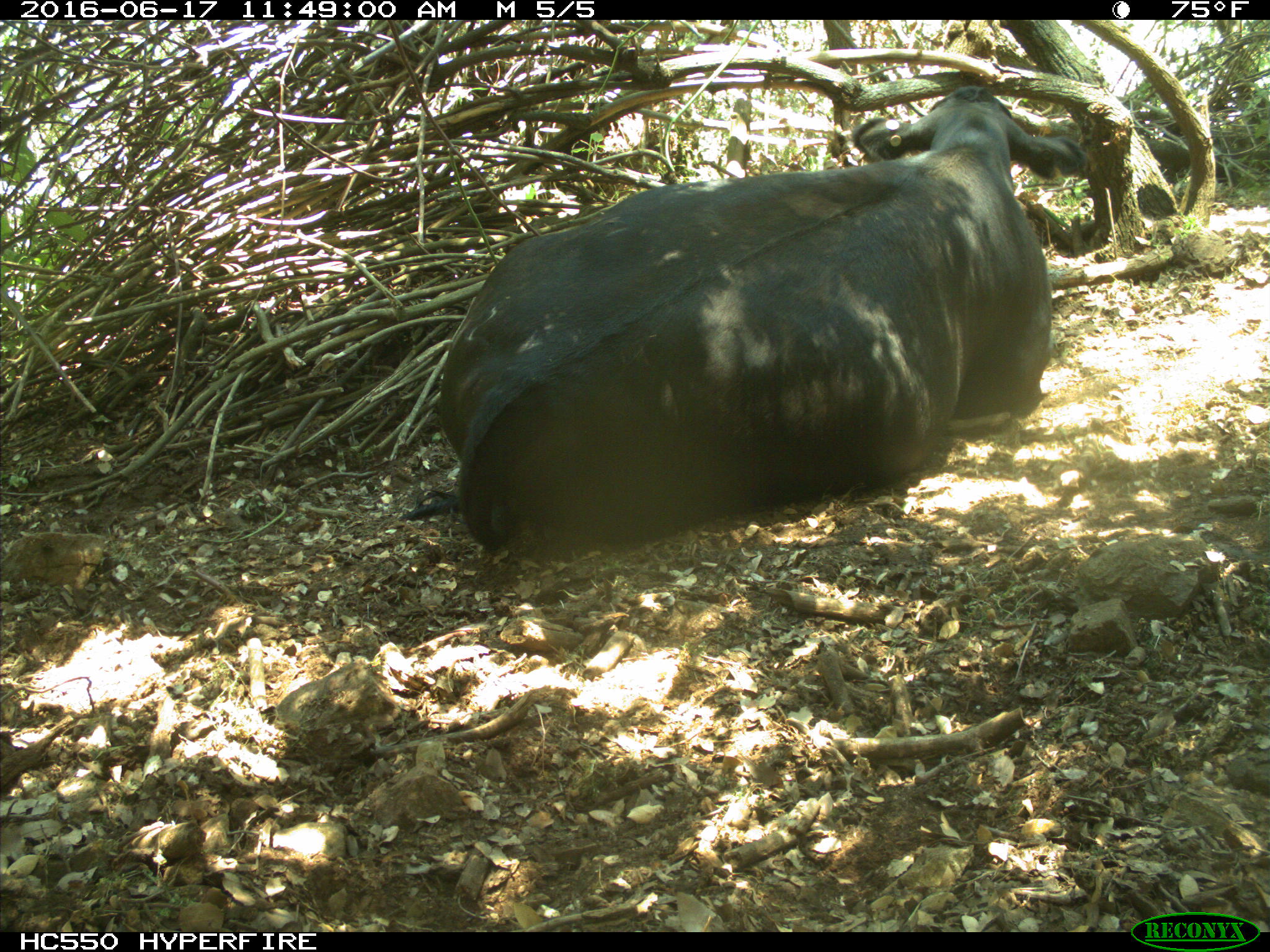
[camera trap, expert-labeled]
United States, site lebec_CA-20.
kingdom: Animalia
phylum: Chordata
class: Mammalia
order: Artiodactyla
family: Bovidae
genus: Bos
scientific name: Bos taurus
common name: domestic cow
Bos taurus (domestic cow).